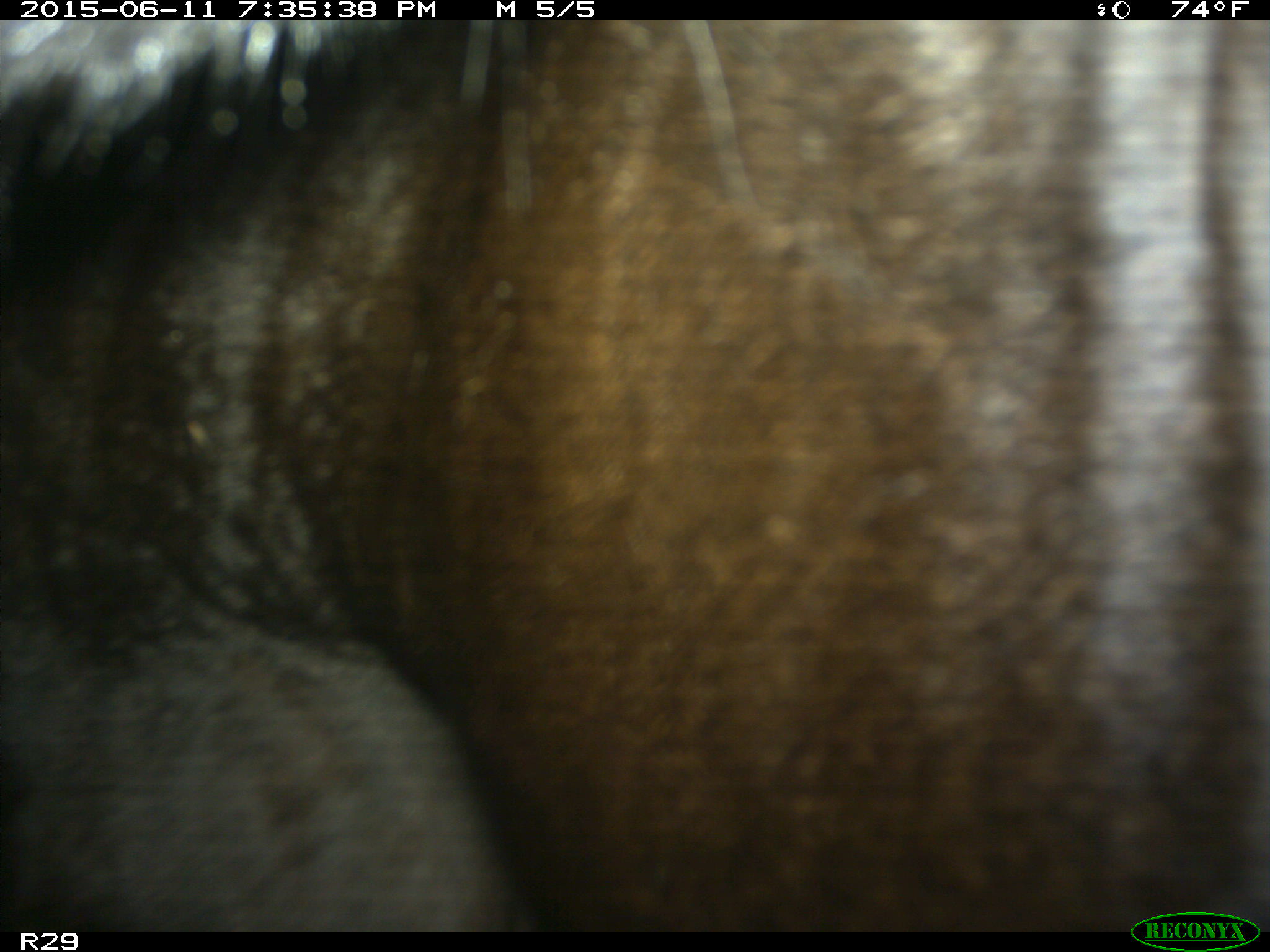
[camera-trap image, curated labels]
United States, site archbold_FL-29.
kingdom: Animalia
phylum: Chordata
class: Mammalia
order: Artiodactyla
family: Bovidae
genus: Bos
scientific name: Bos taurus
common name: domestic cow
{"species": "Bos taurus (domestic cow)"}